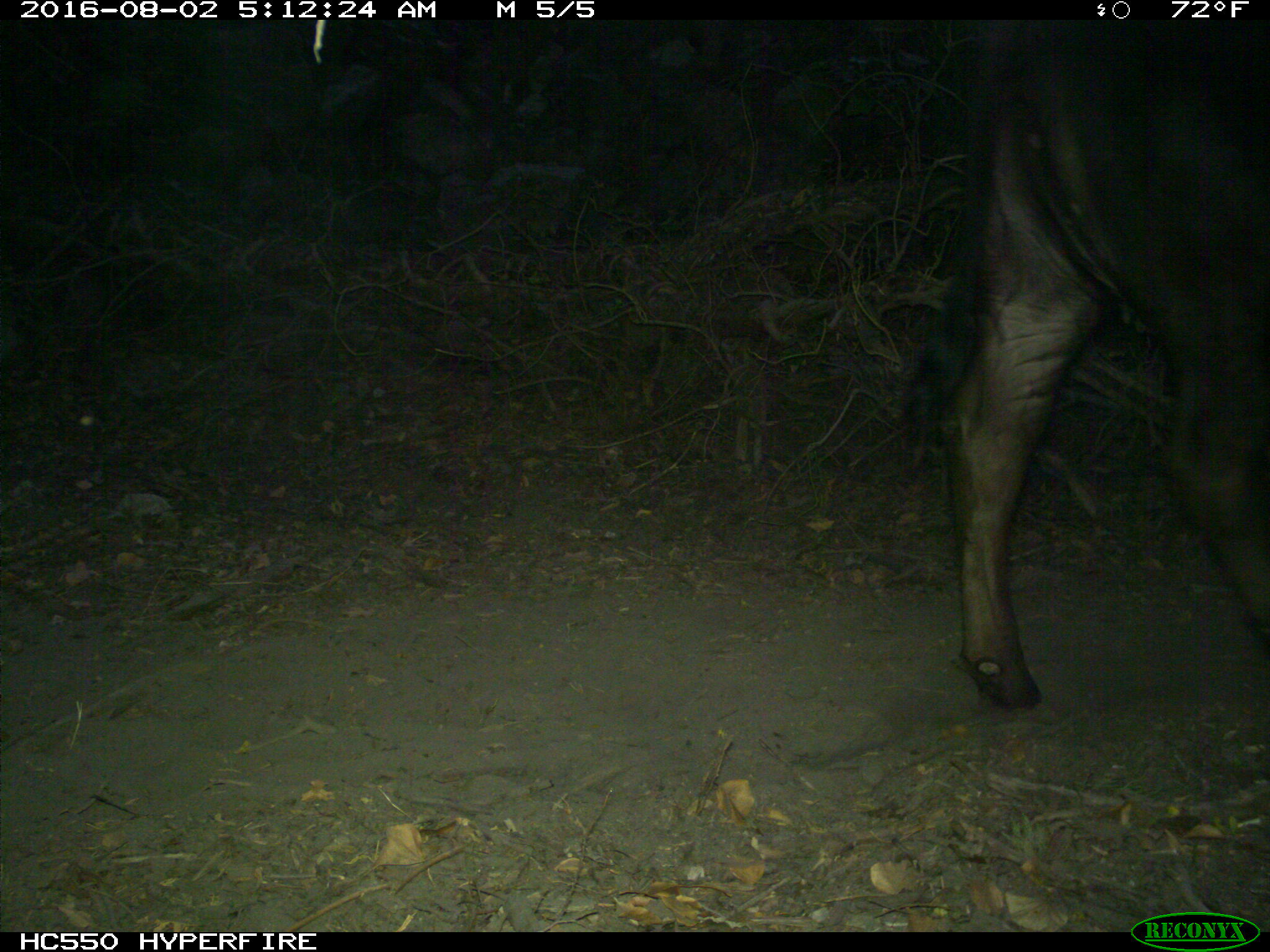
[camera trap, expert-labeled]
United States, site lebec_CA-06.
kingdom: Animalia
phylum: Chordata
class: Mammalia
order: Artiodactyla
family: Bovidae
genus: Bos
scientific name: Bos taurus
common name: domestic cow